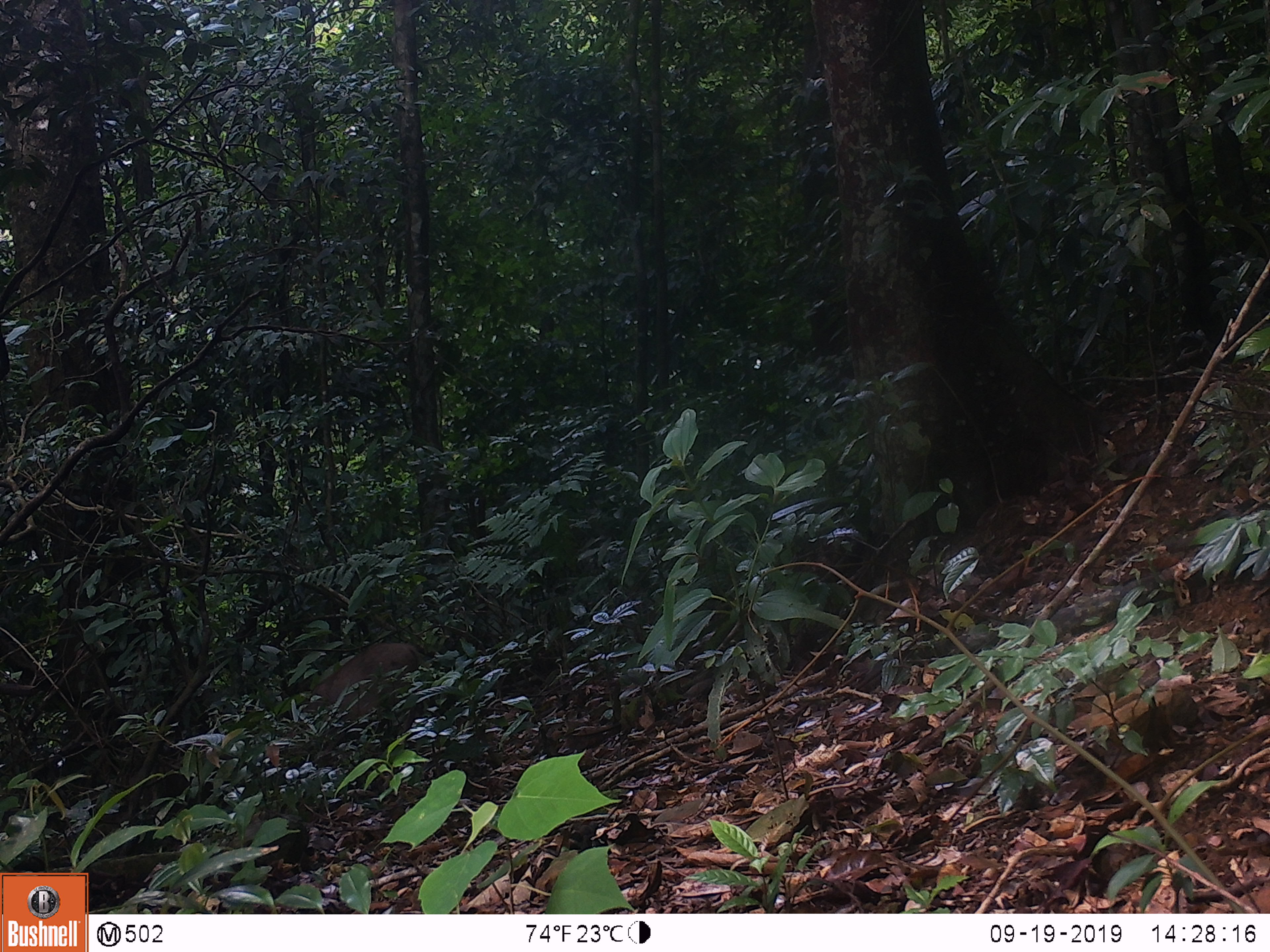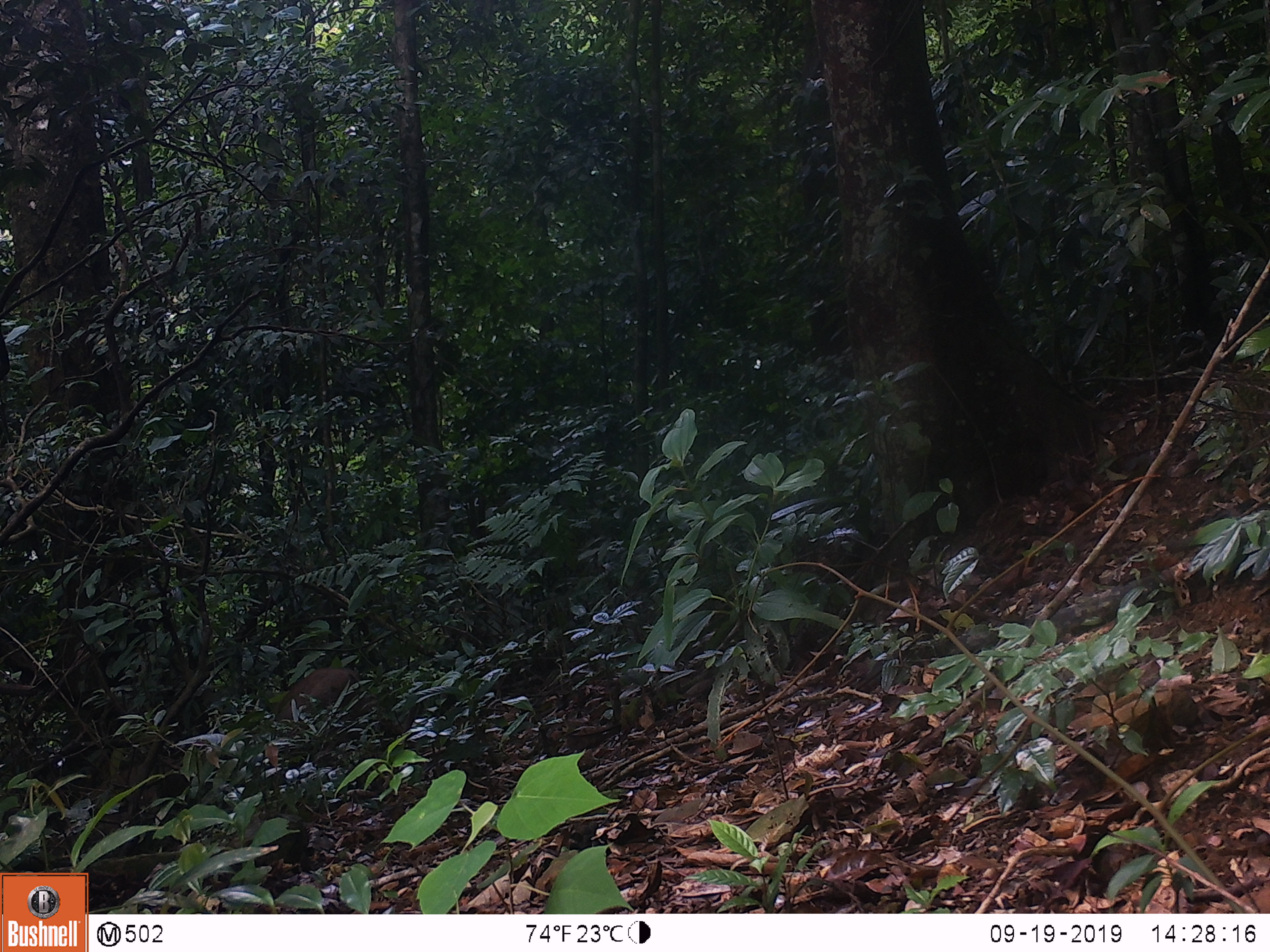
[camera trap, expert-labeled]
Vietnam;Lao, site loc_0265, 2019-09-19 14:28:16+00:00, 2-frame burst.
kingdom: Animalia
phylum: Chordata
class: Mammalia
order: Artiodactyla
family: Suidae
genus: Sus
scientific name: Sus scrofa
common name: eurasian wild pig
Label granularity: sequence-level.